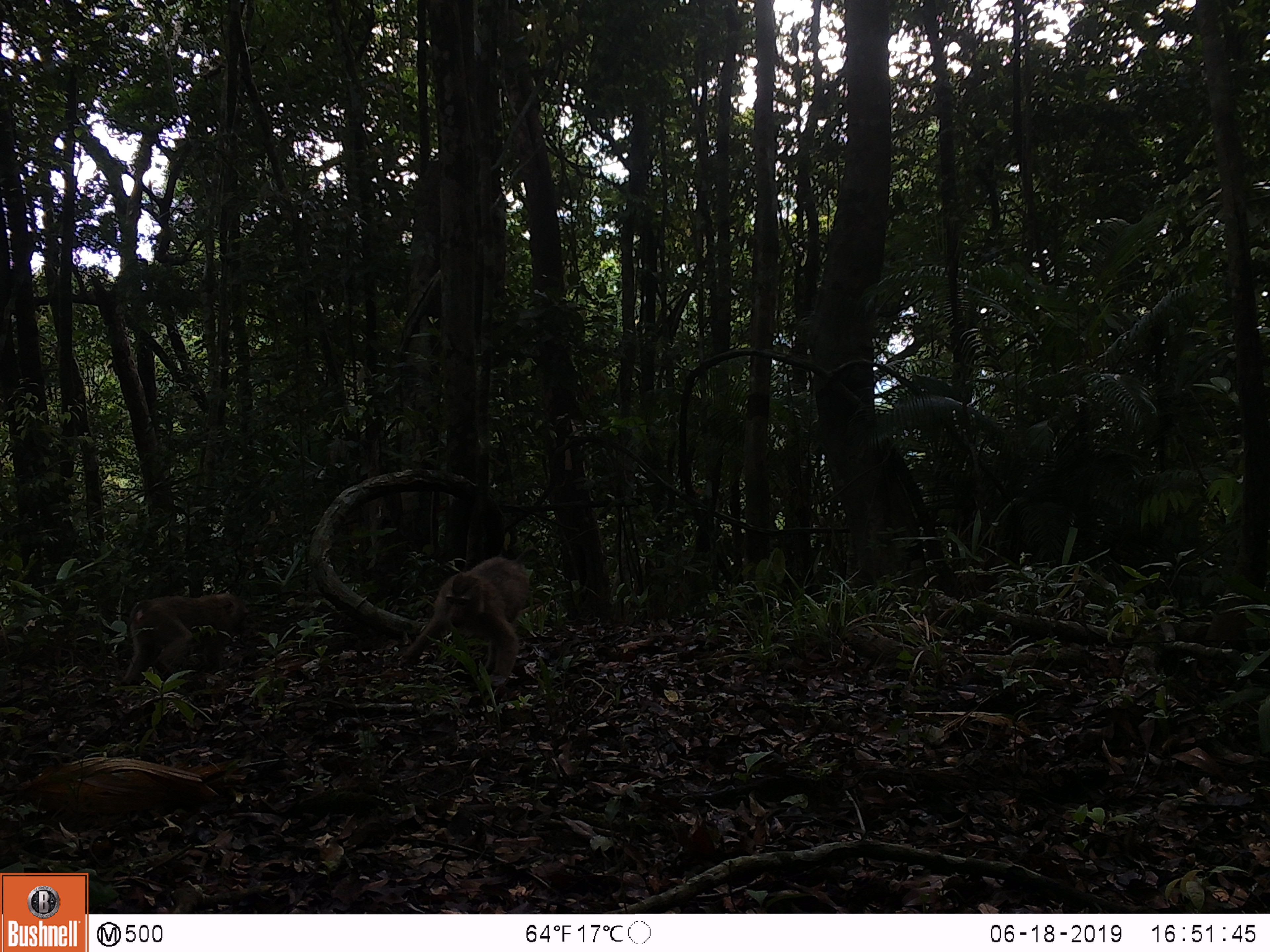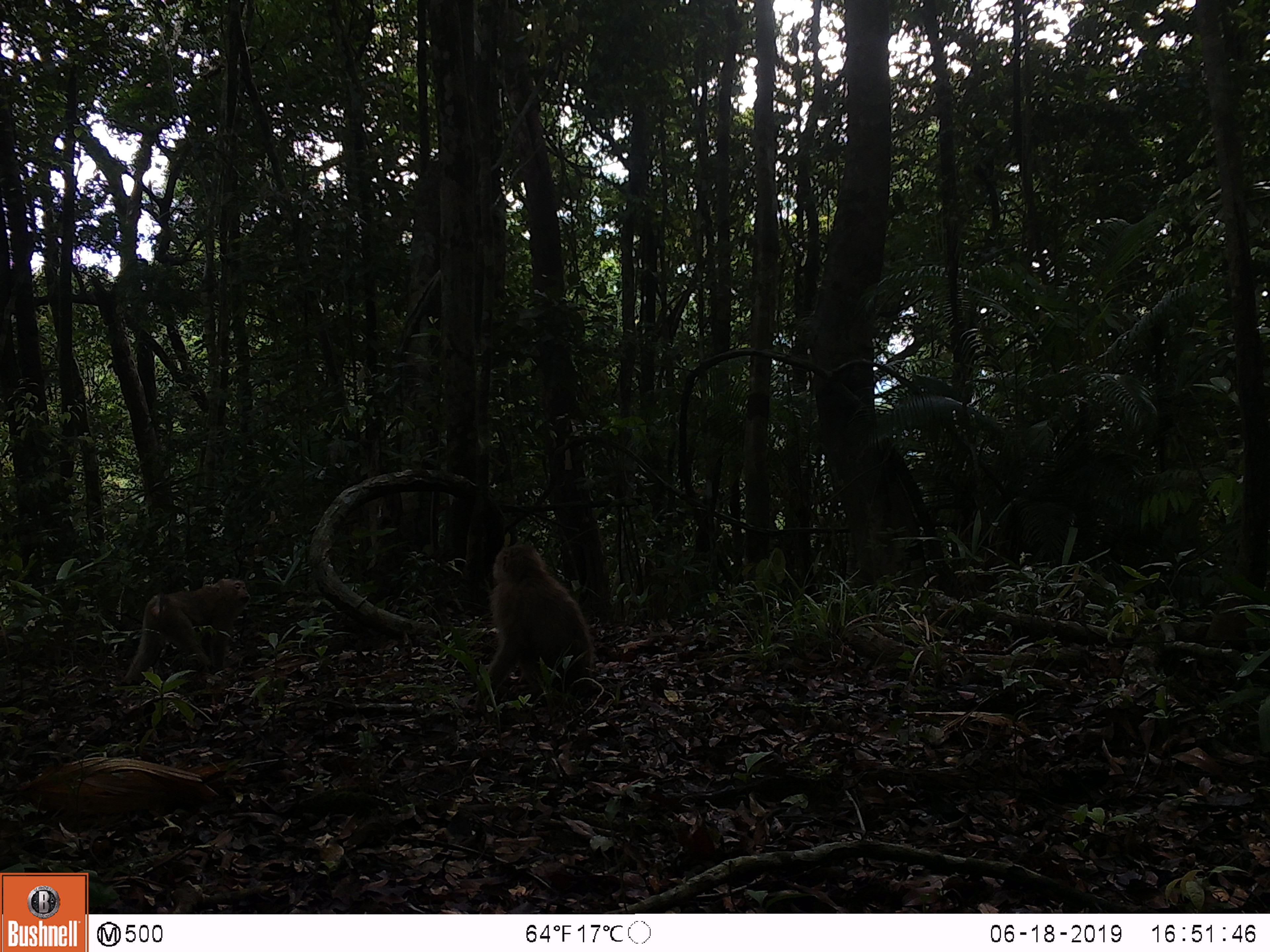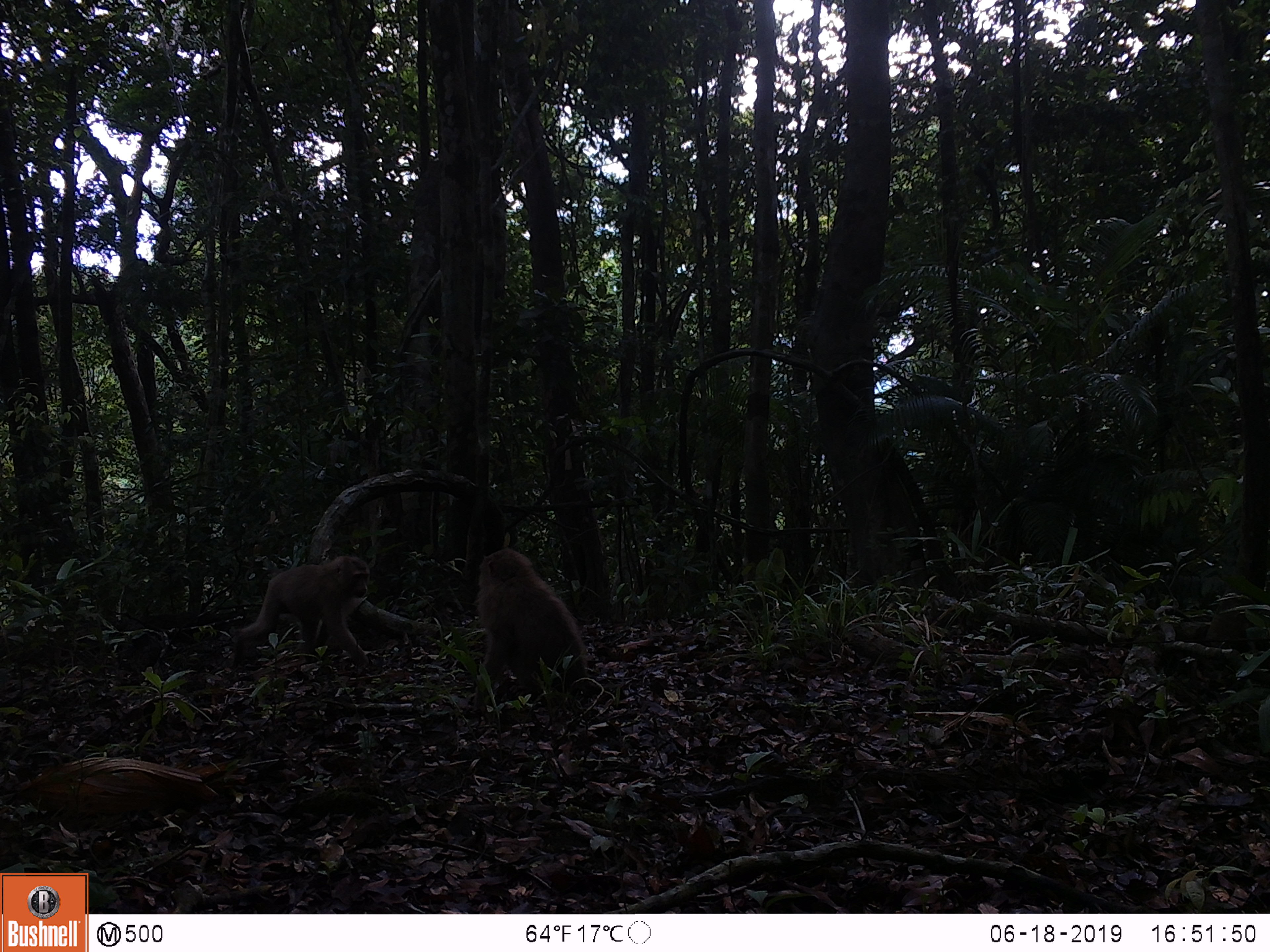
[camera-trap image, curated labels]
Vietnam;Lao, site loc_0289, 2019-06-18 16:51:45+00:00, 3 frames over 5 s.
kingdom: Animalia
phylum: Chordata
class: Mammalia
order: Primates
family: Cercopithecidae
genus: Macaca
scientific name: Macaca nemestrina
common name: pig-tailed macaque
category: pig tailed macaque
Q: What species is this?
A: Pig tailed macaque (pig-tailed macaque) (Macaca nemestrina).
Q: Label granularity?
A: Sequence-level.